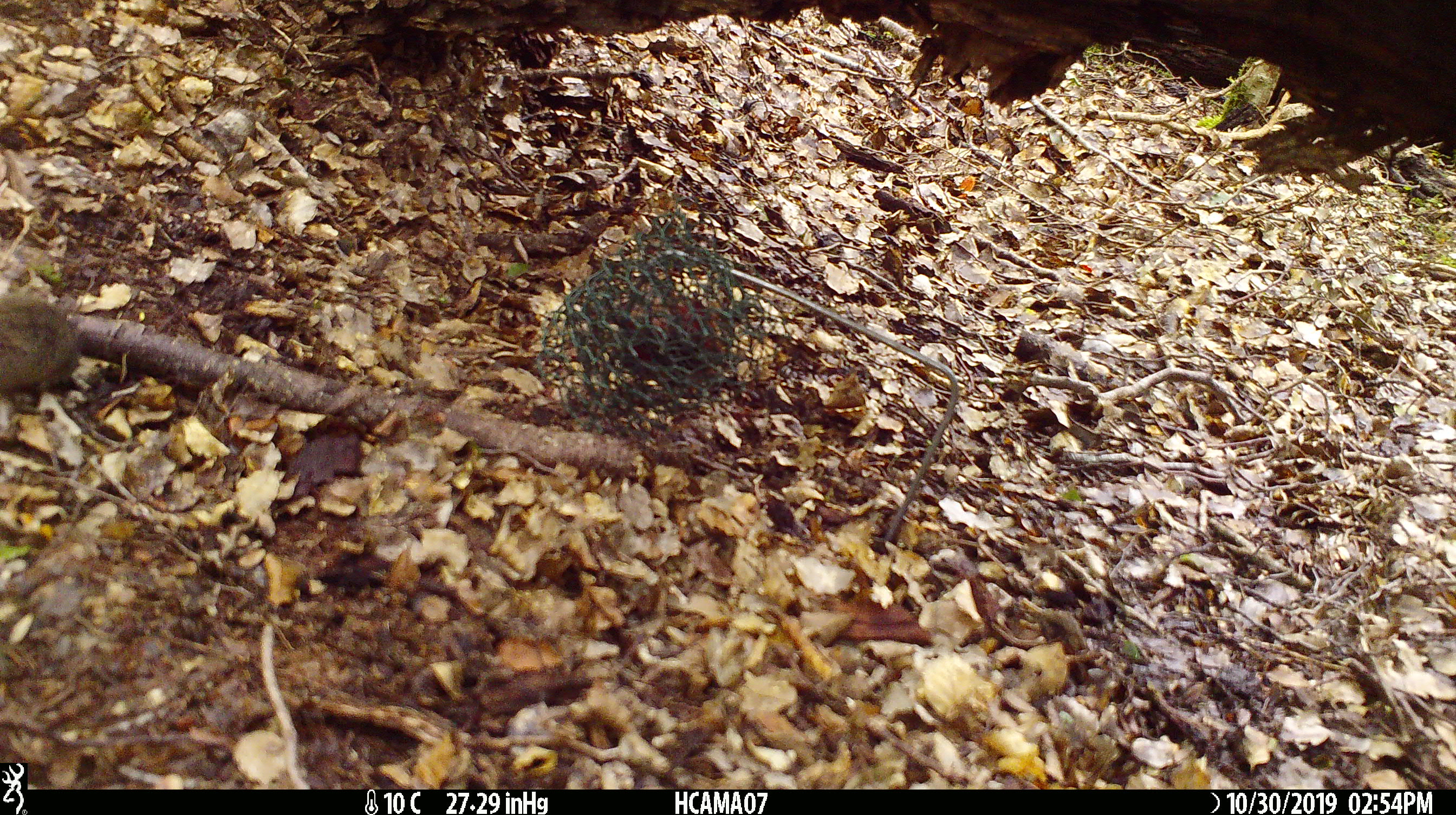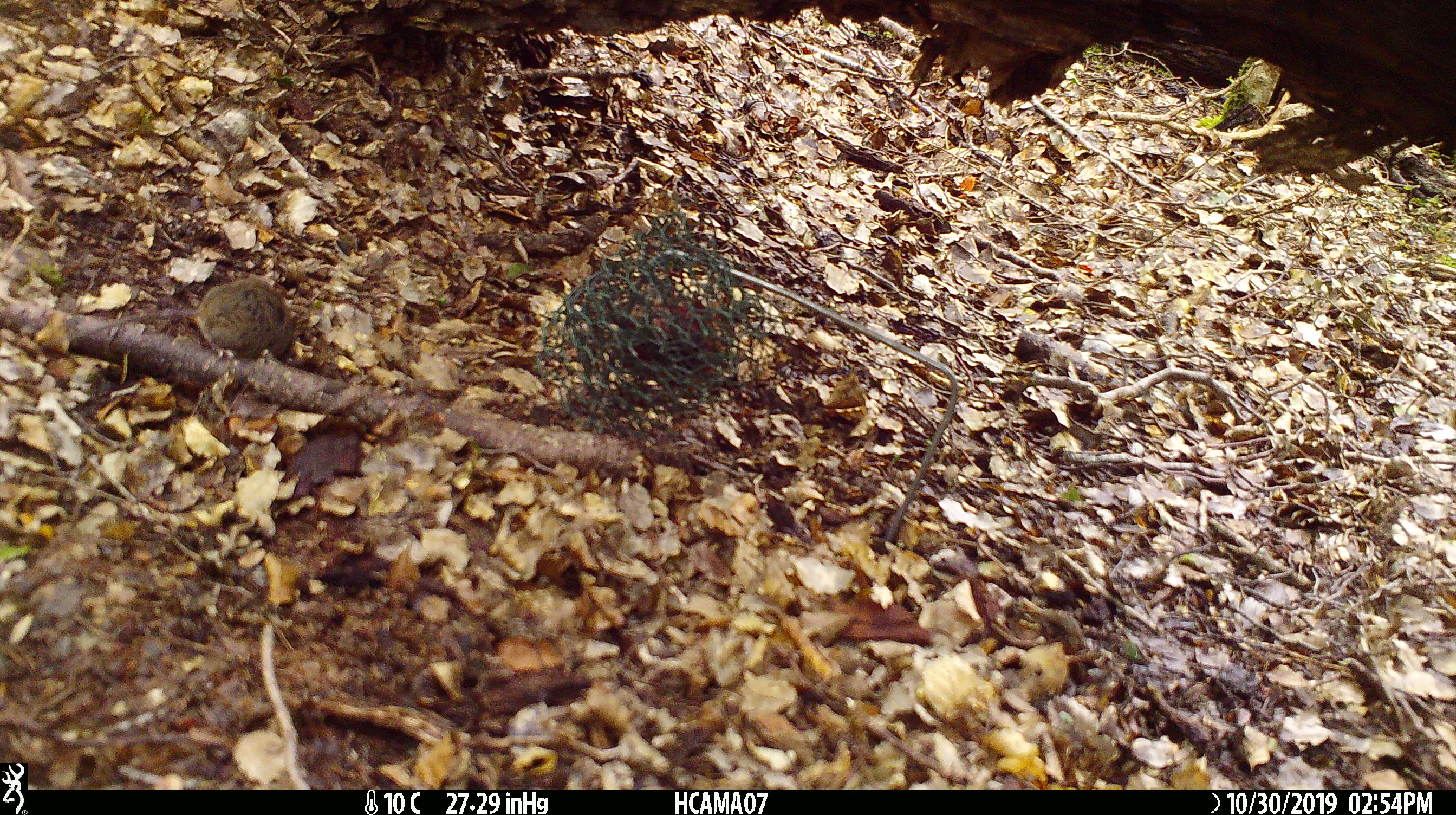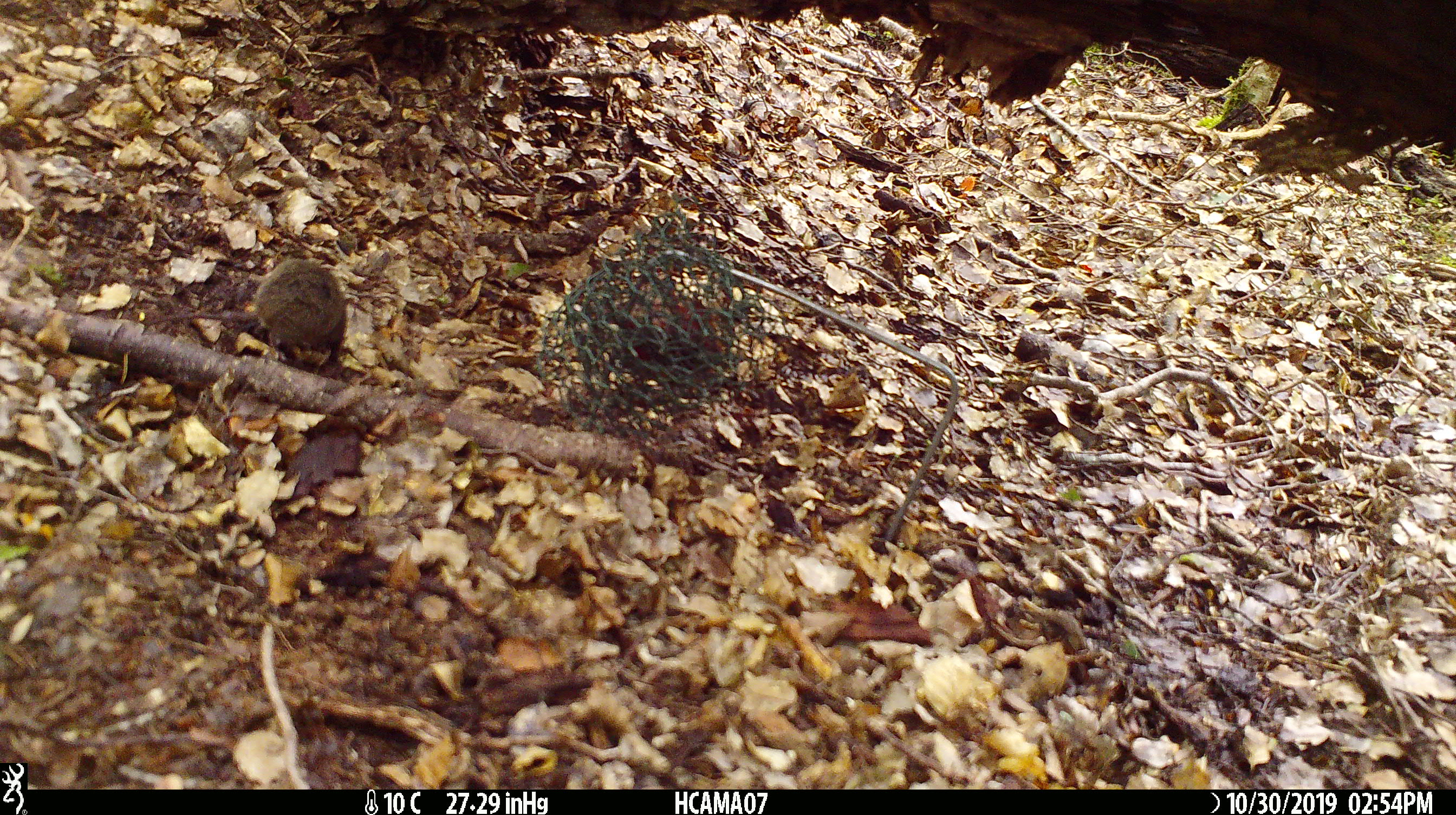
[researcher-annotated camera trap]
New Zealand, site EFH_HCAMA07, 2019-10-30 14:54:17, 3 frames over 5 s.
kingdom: Animalia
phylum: Chordata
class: Mammalia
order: Rodentia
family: Muridae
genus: Mus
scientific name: Mus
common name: mouse